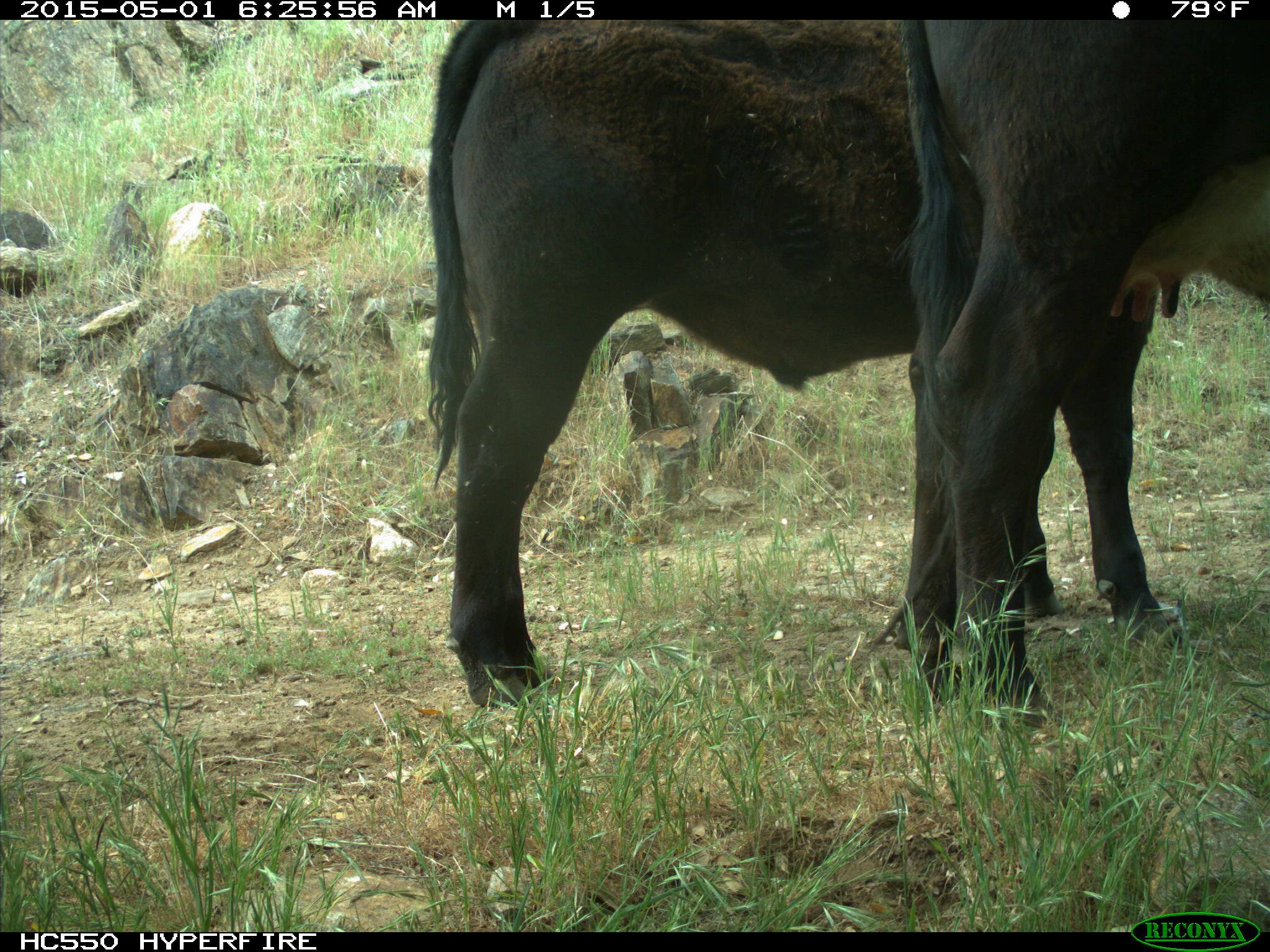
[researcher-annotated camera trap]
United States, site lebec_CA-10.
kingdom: Animalia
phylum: Chordata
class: Mammalia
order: Artiodactyla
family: Bovidae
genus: Bos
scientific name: Bos taurus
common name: domestic cow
Bos taurus (domestic cow).